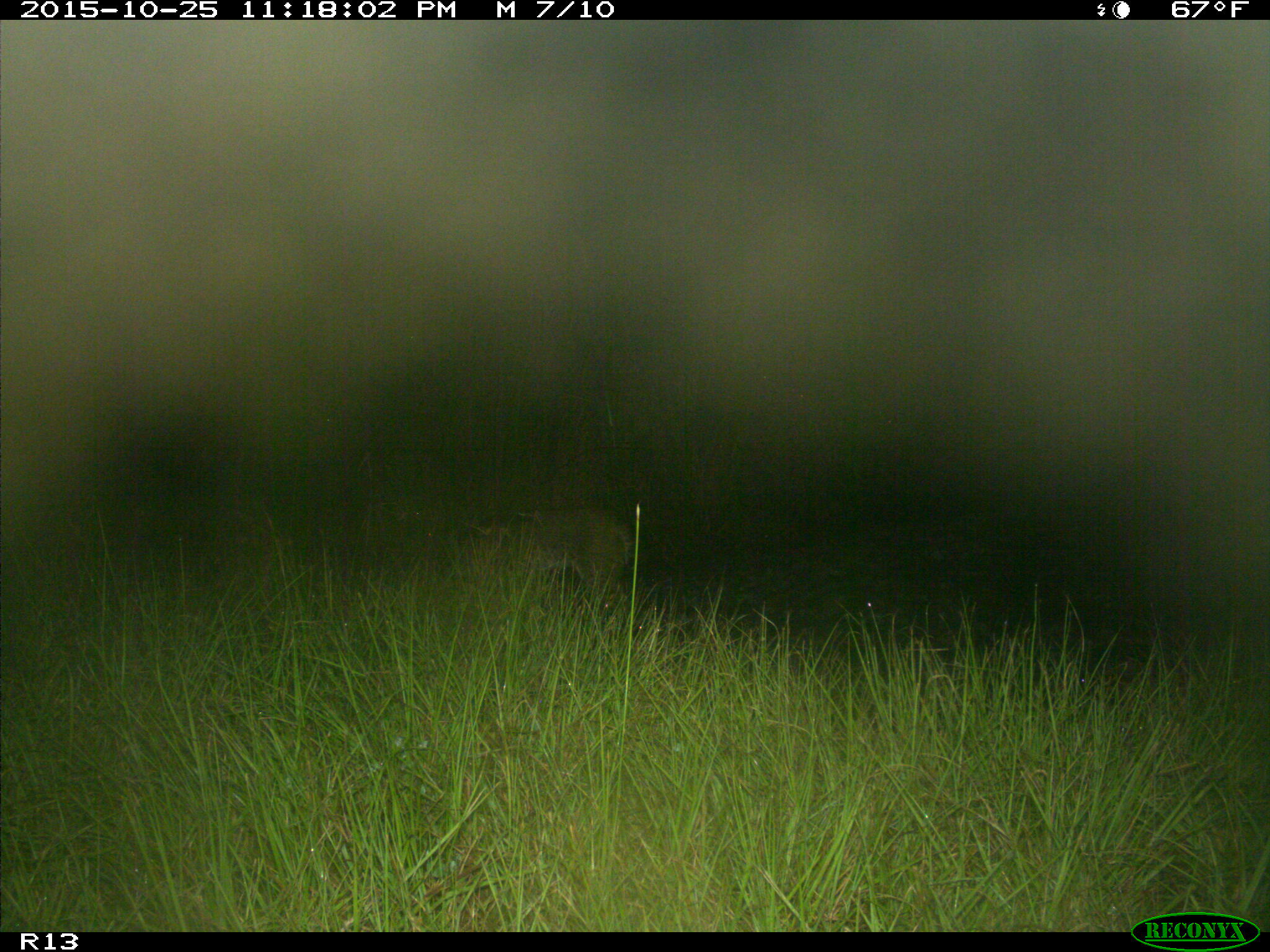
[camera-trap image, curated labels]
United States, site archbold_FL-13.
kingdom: Animalia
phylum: Chordata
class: Mammalia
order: Carnivora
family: Felidae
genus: Lynx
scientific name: Lynx rufus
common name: bobcat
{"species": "Lynx rufus (bobcat)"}